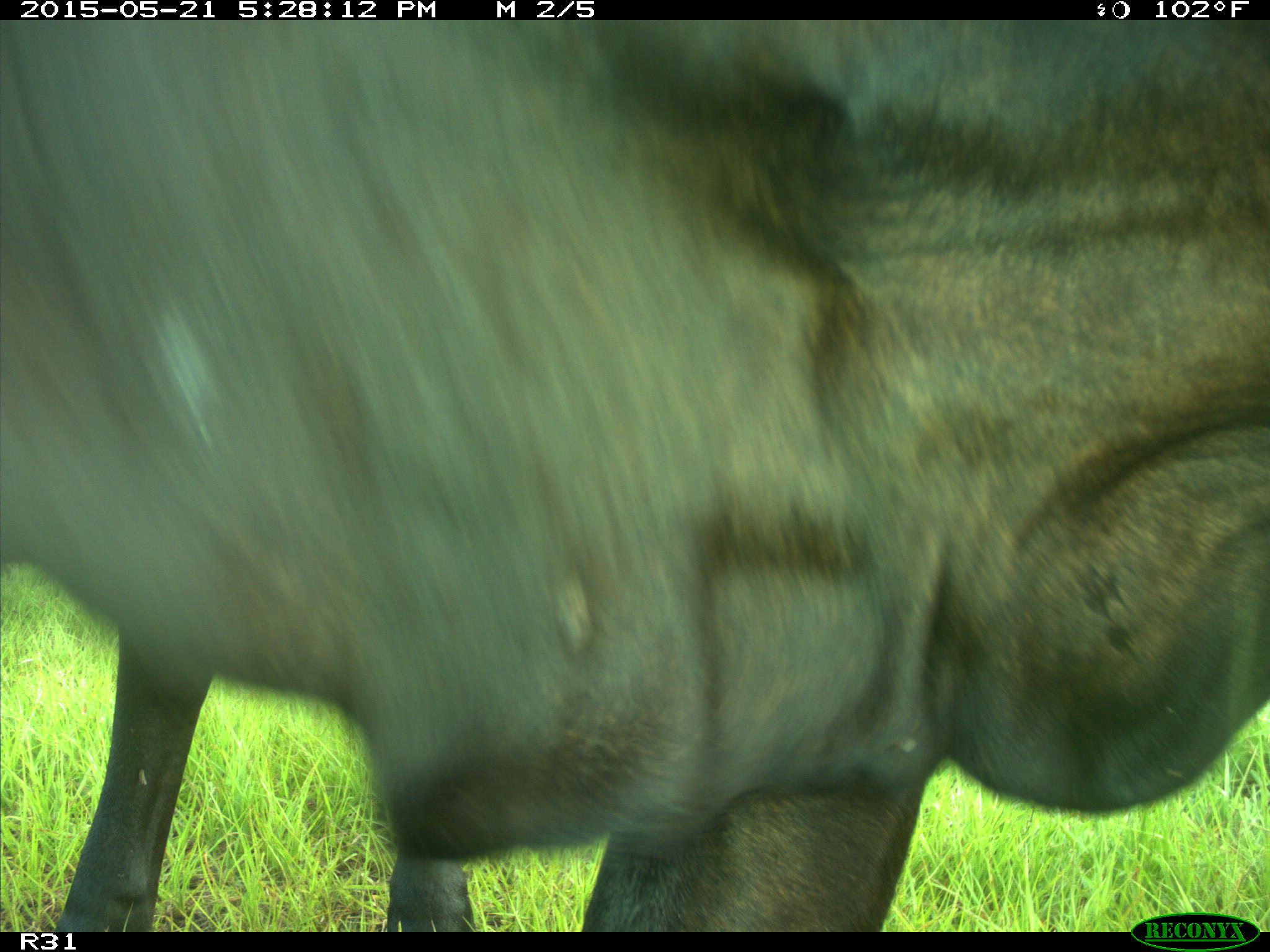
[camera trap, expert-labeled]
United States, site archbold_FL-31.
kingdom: Animalia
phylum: Chordata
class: Mammalia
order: Artiodactyla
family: Bovidae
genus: Bos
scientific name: Bos taurus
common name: domestic cow